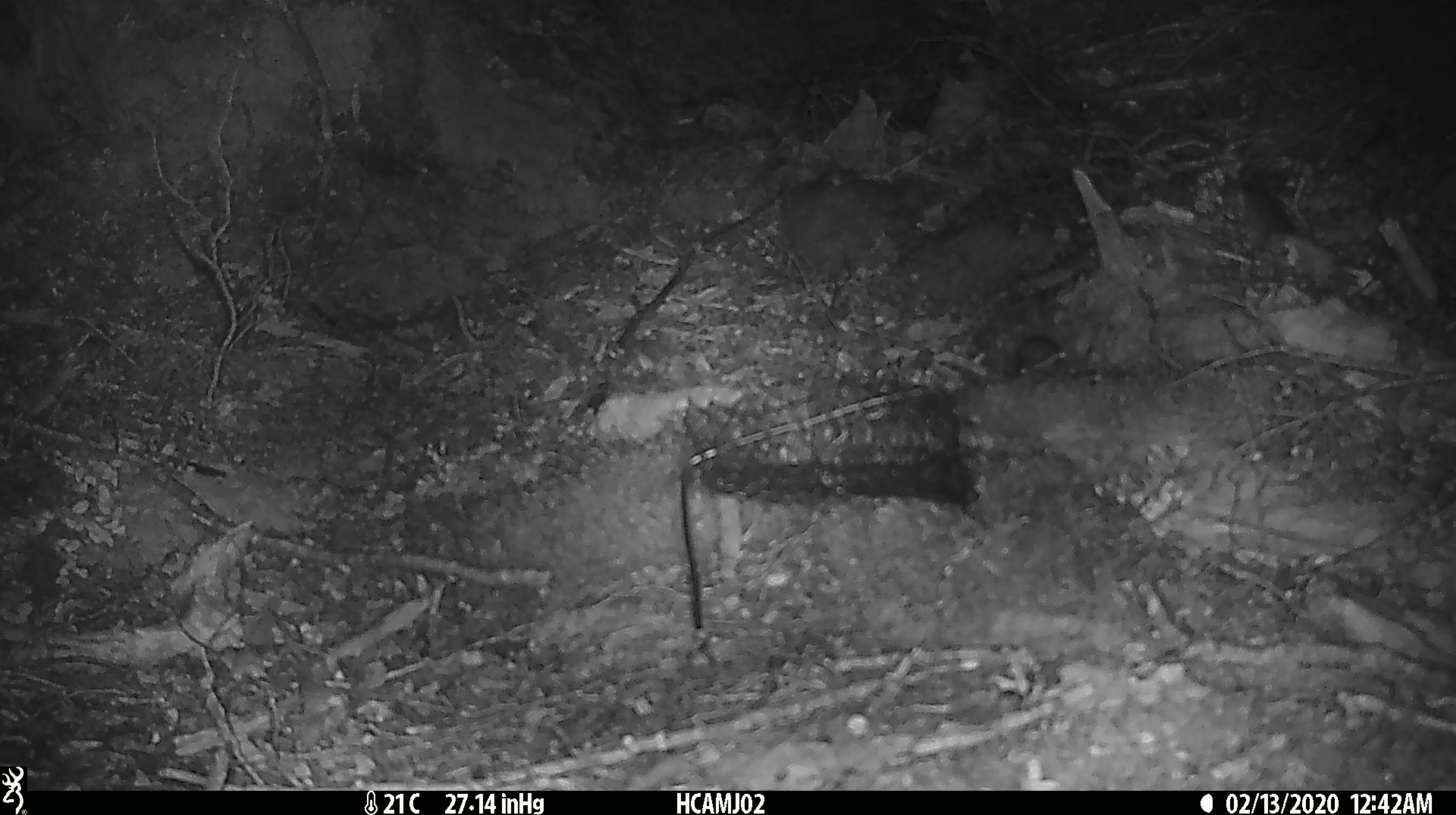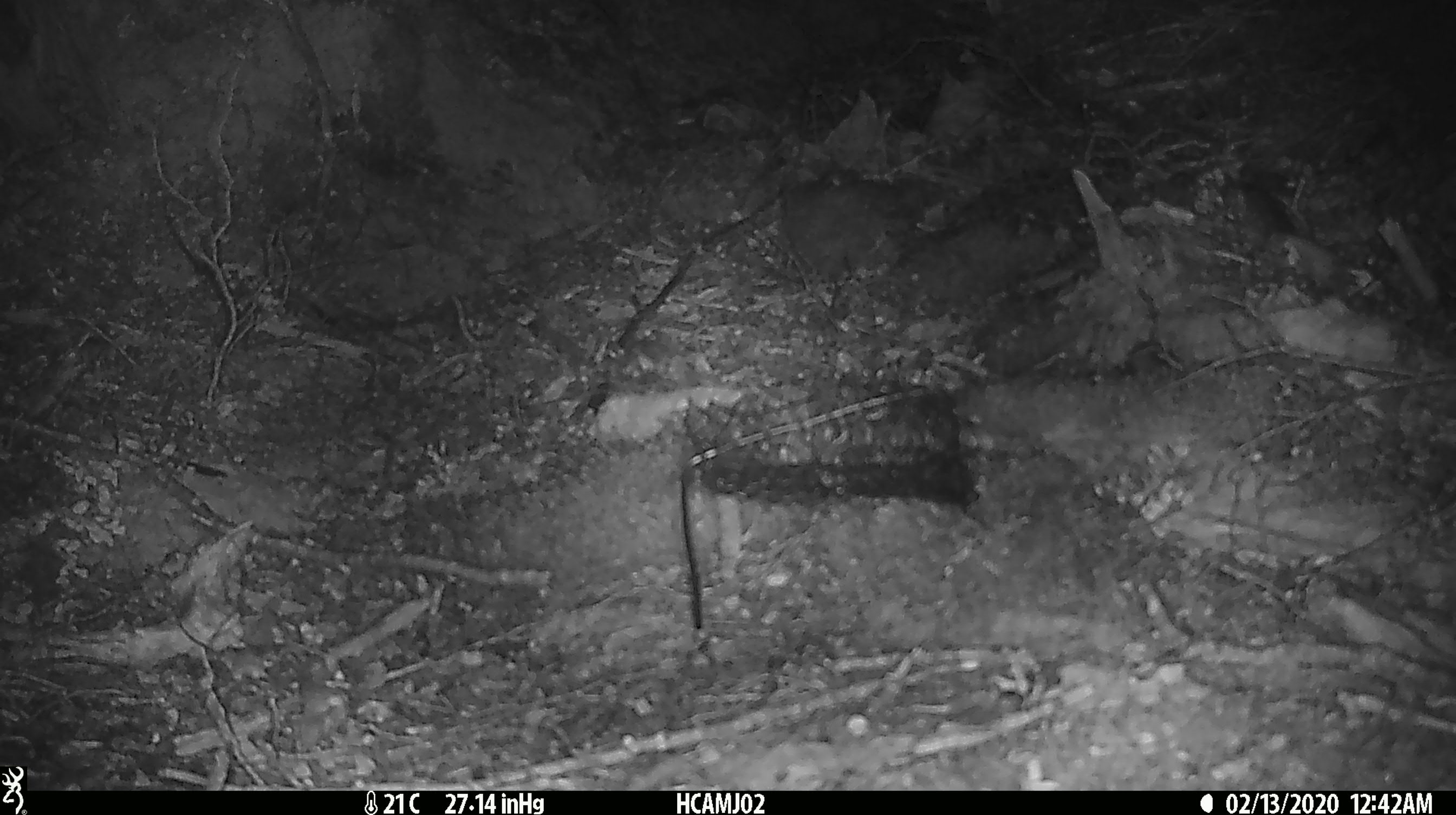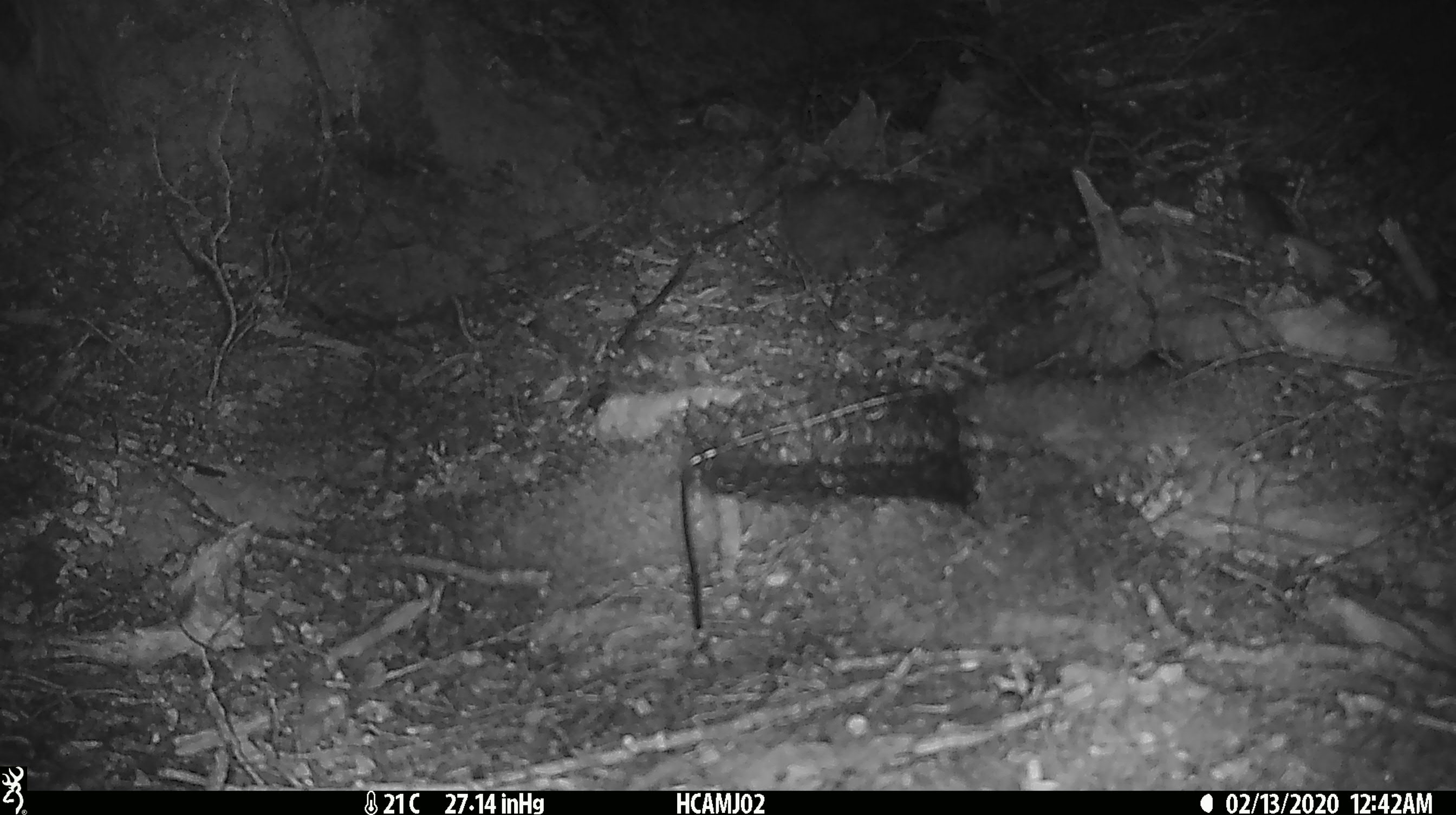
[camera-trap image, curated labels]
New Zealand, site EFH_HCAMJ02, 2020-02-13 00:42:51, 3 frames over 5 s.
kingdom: Animalia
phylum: Chordata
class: Mammalia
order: Rodentia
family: Muridae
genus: Mus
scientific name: Mus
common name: mouse